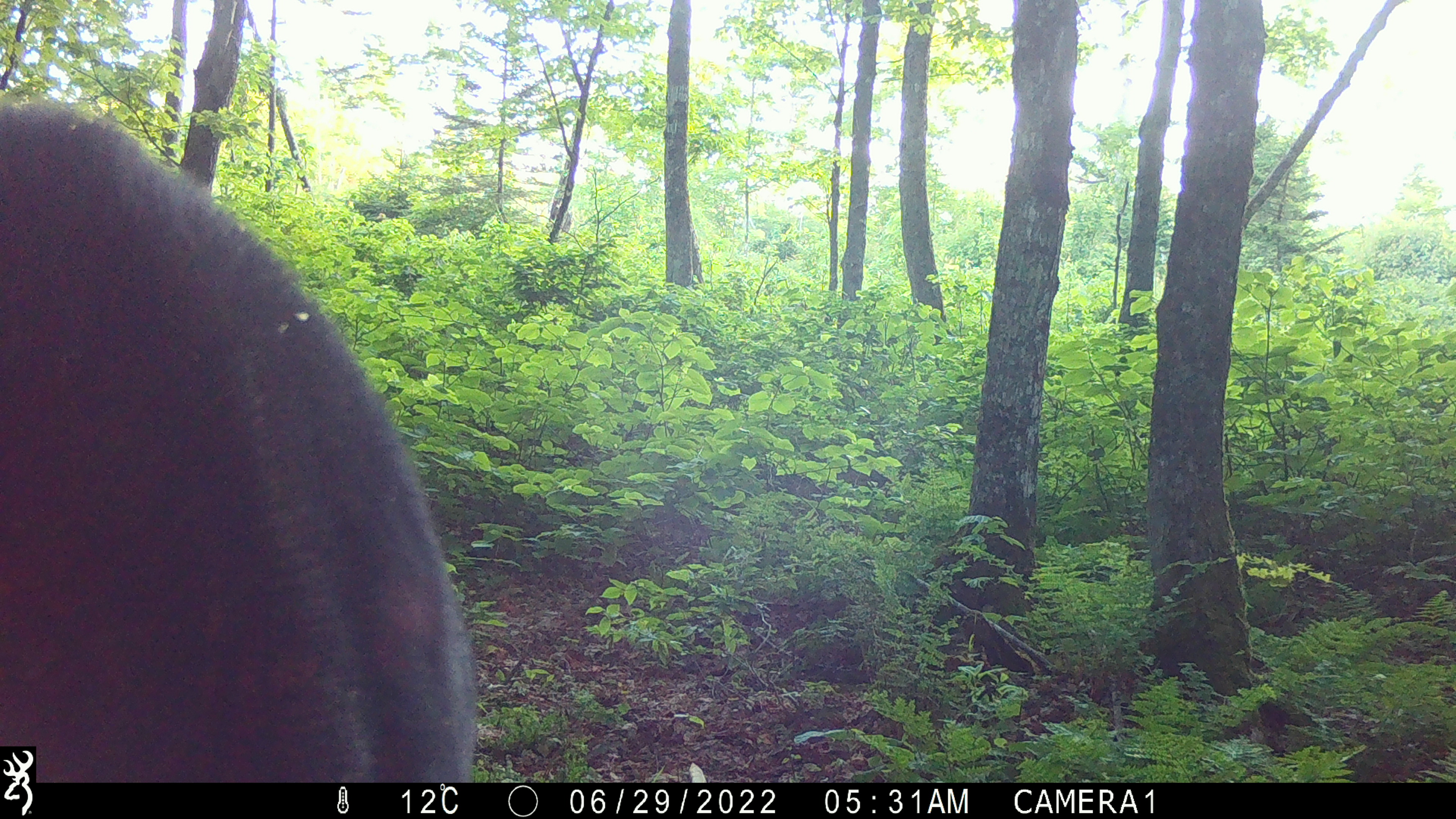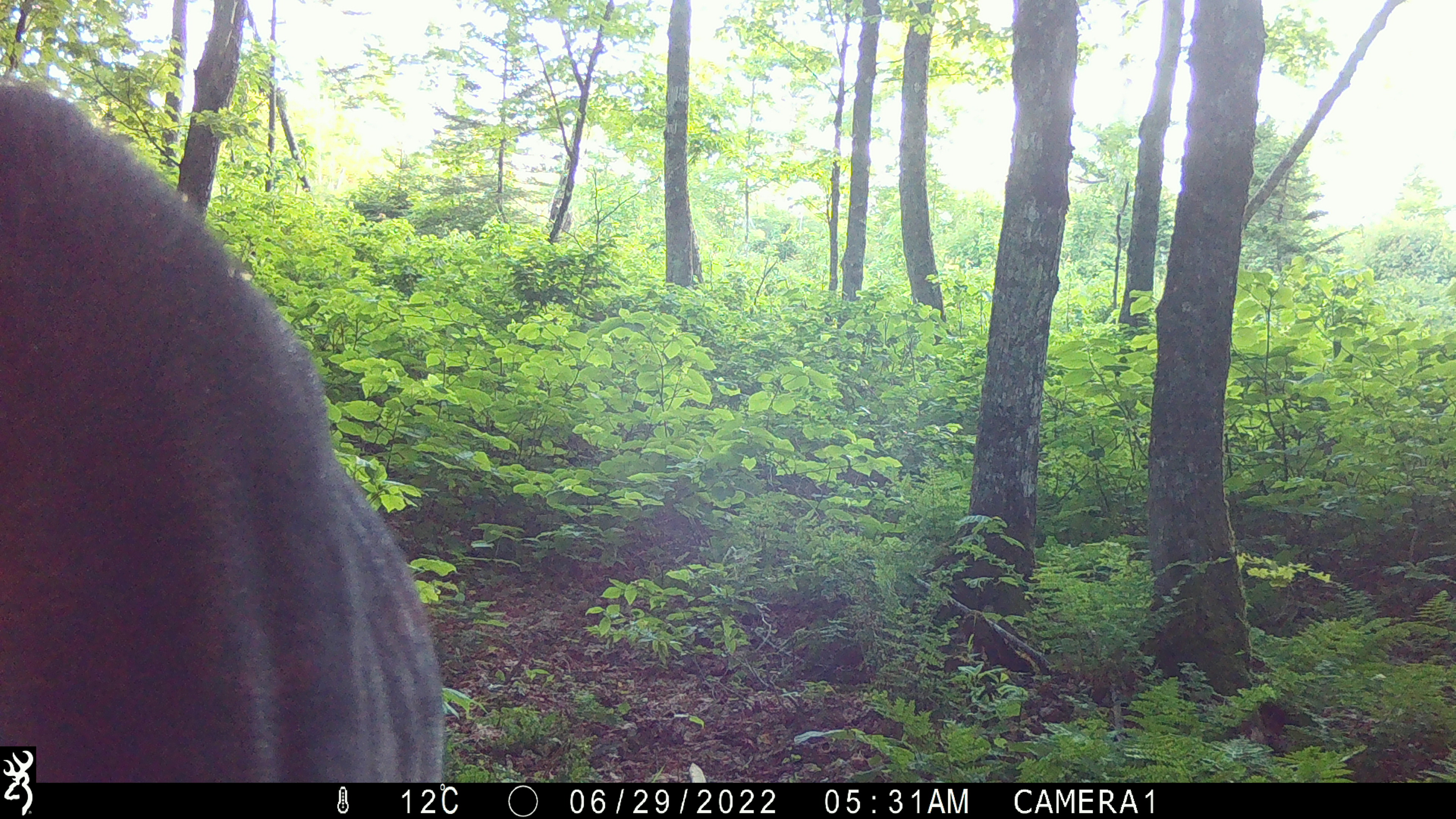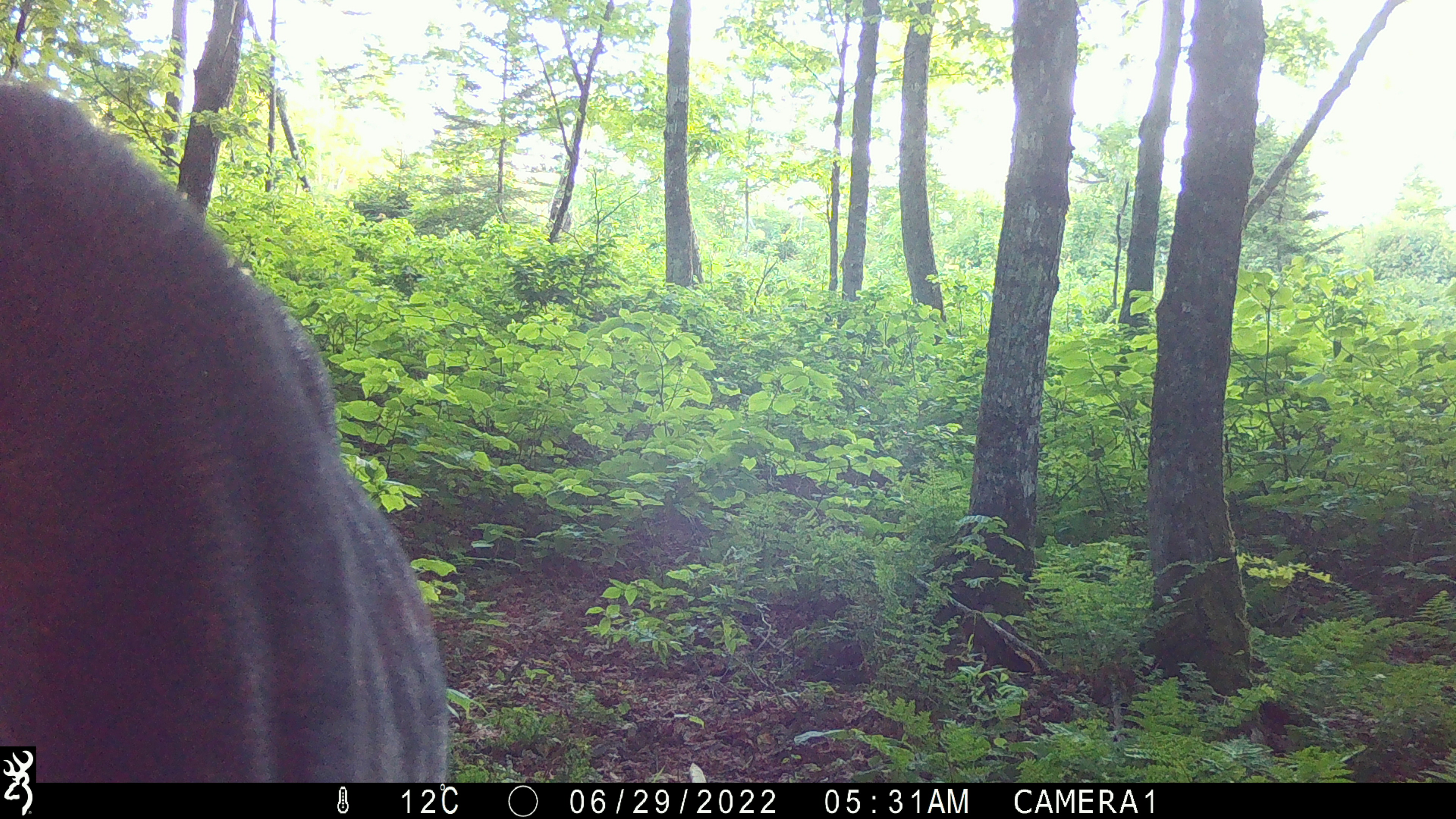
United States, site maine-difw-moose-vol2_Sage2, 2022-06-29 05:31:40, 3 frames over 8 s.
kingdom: Animalia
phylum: Chordata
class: Mammalia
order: Artiodactyla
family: Cervidae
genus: Alces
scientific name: Alces alces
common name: moose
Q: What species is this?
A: Moose (Alces alces).